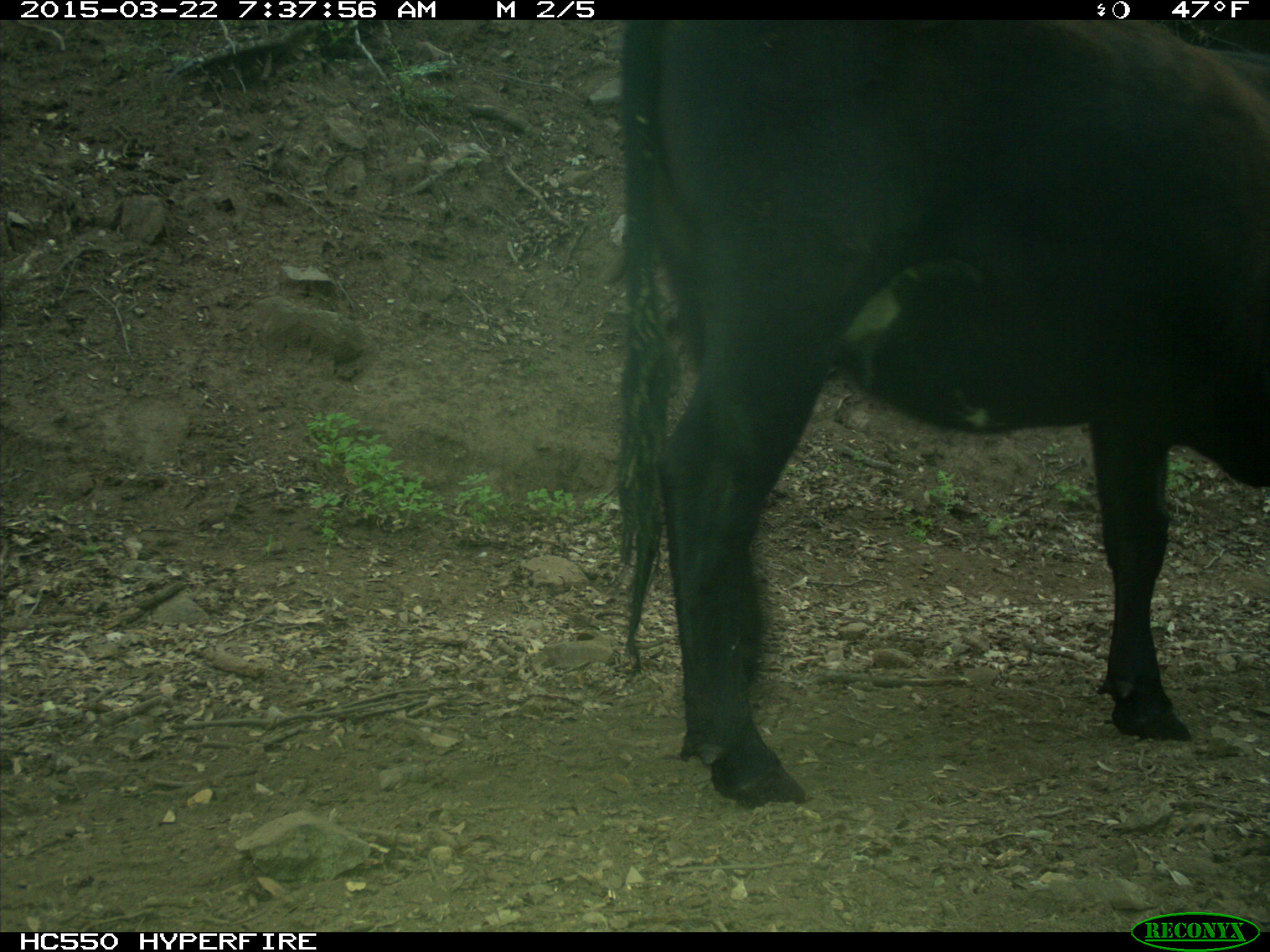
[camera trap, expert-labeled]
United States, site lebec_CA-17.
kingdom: Animalia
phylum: Chordata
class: Mammalia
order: Artiodactyla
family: Bovidae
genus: Bos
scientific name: Bos taurus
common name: domestic cow